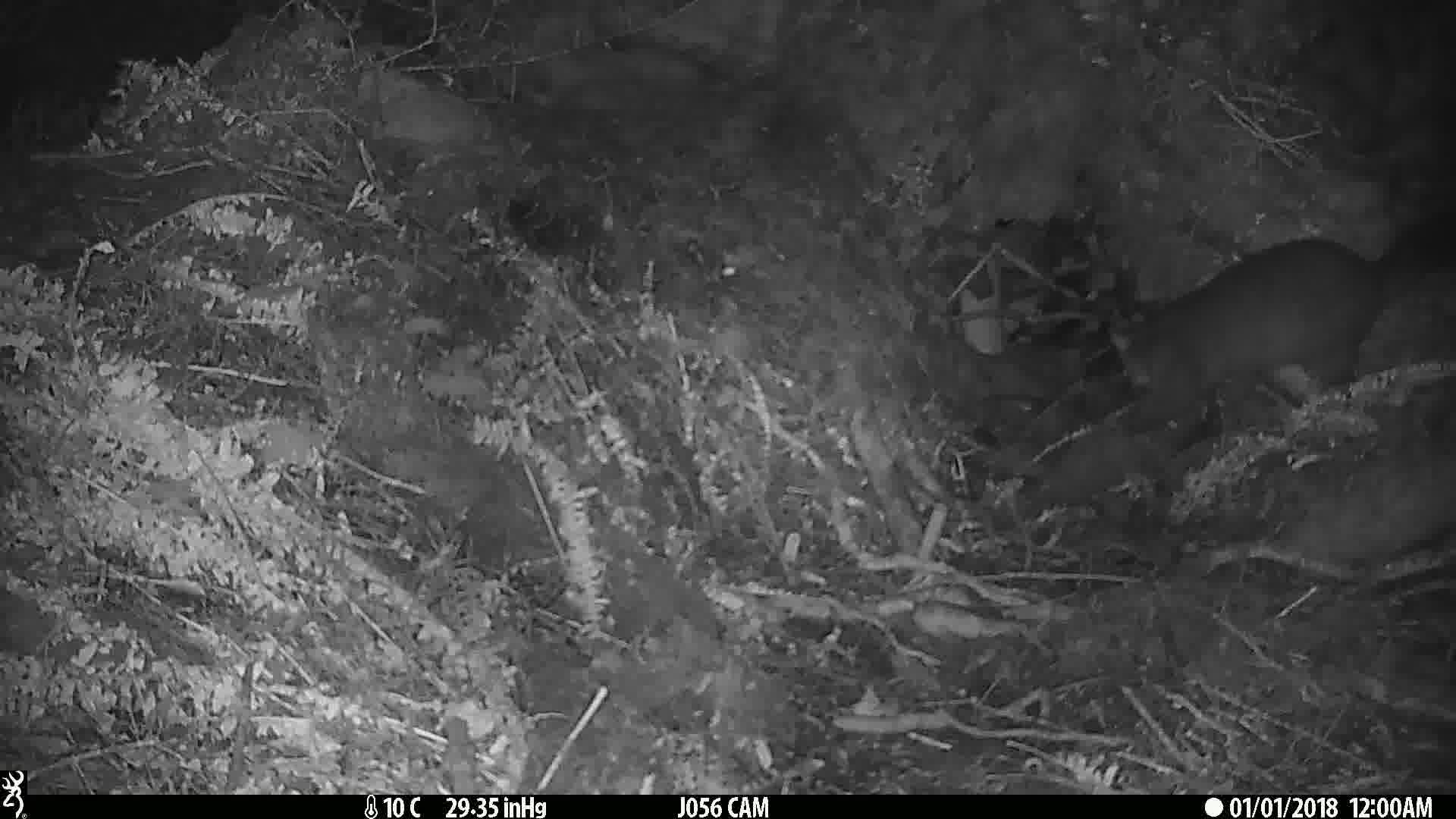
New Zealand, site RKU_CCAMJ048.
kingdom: Animalia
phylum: Chordata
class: Mammalia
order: Diprotodontia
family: Phalangeridae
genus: Trichosurus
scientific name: Trichosurus vulpecula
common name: common brushtail possum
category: possum